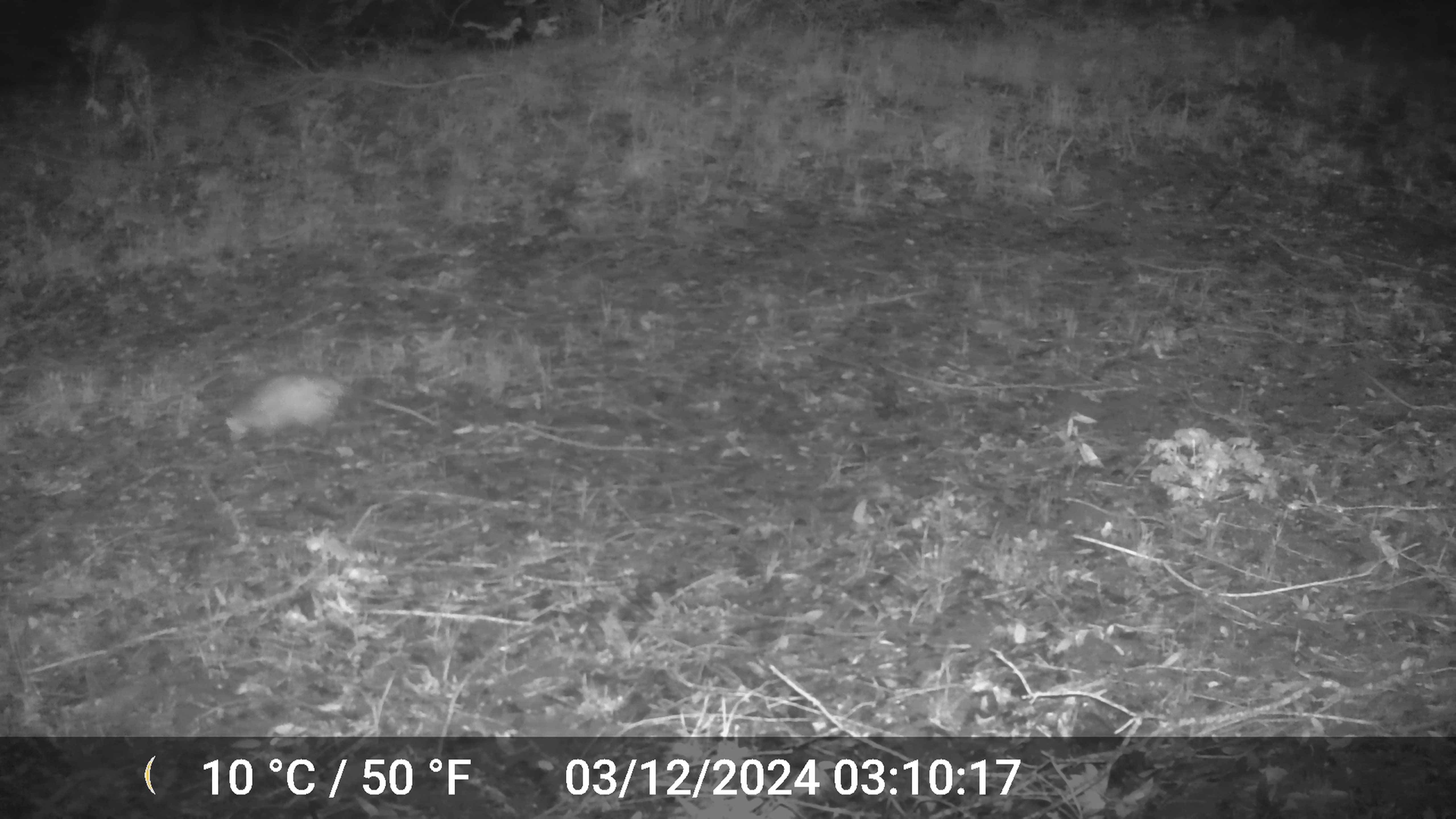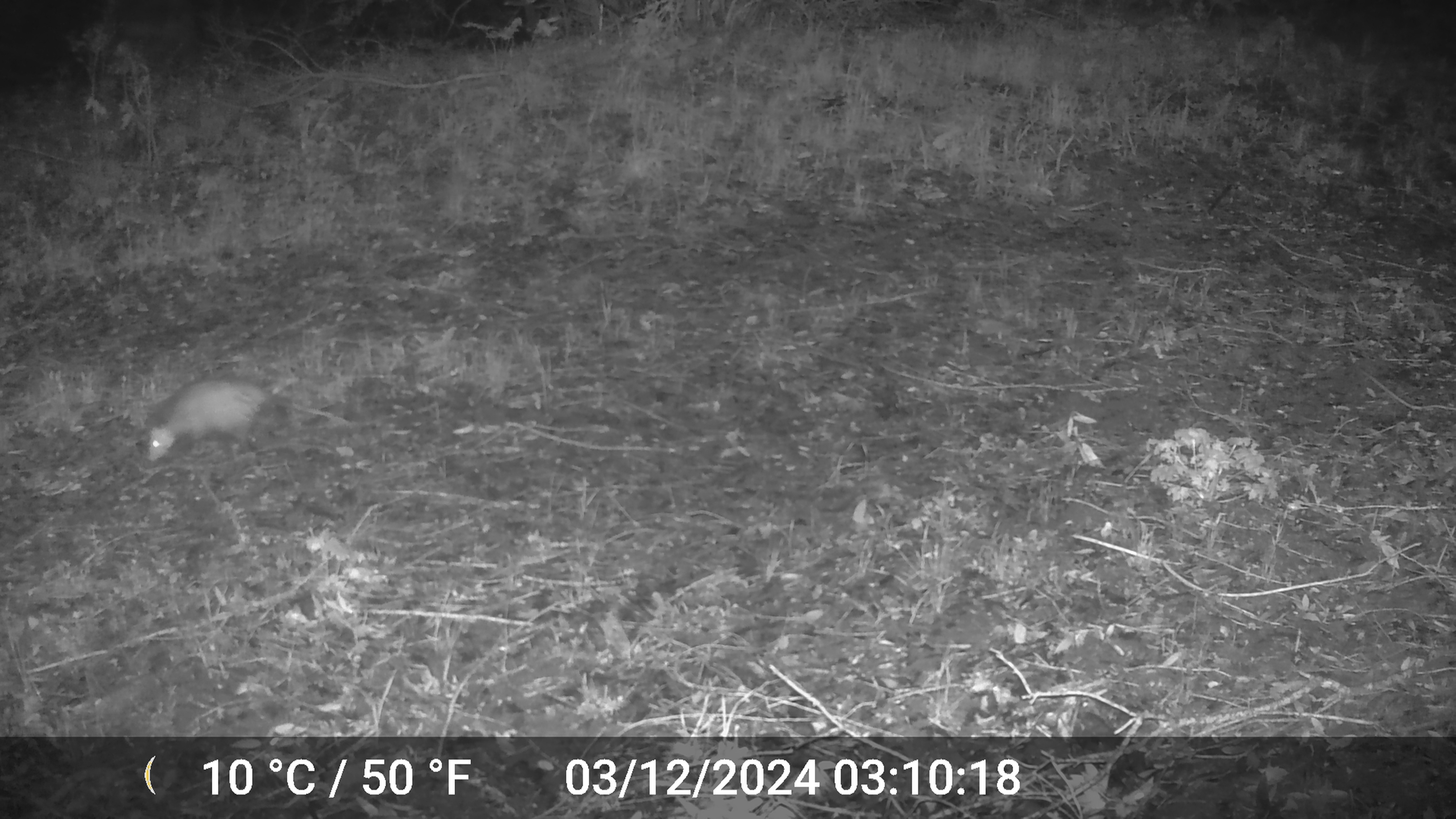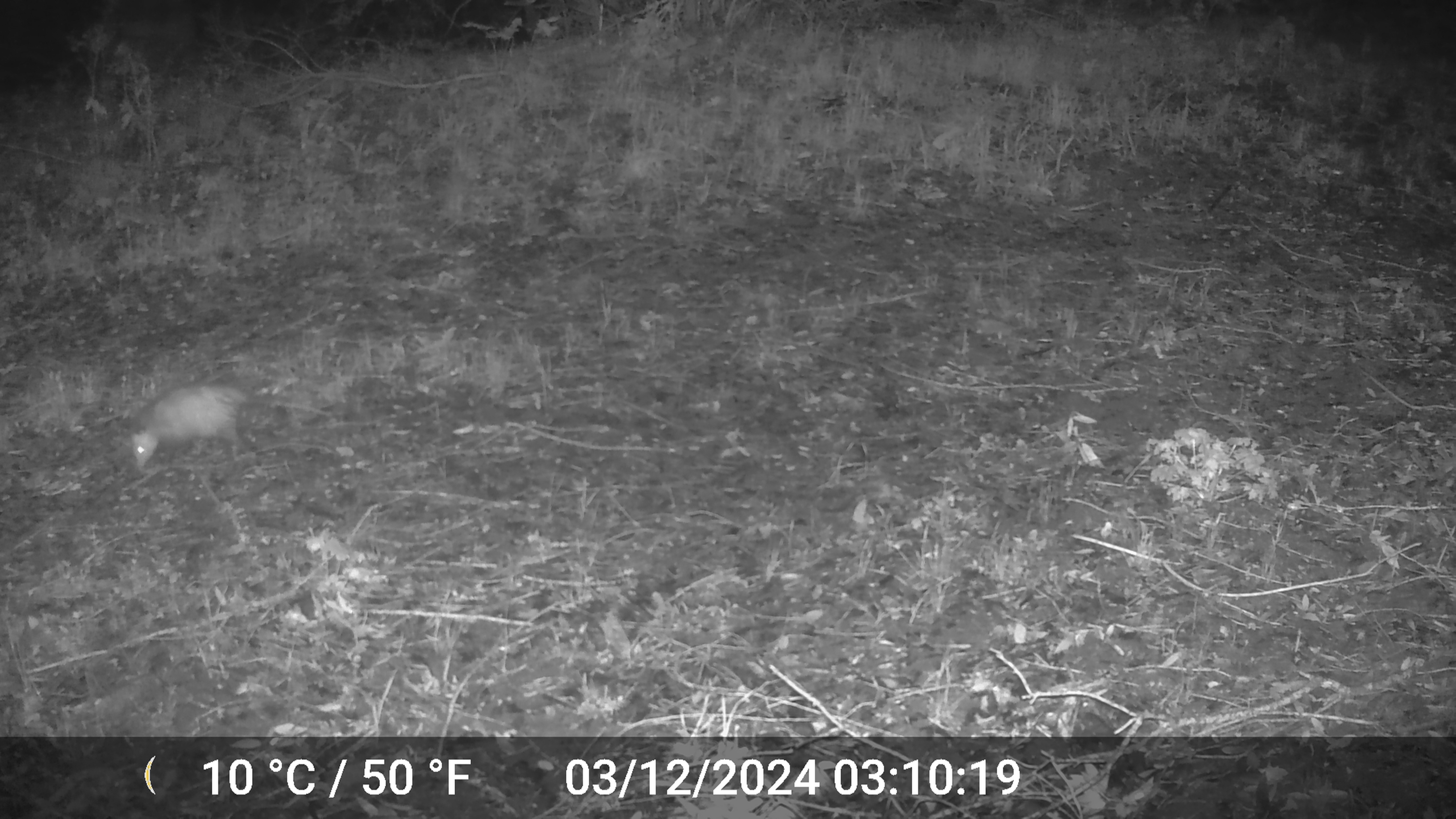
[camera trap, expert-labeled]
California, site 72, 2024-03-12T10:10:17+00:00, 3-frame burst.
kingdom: Animalia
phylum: Chordata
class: Mammalia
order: Didelphimorphia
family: Didelphidae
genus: Didelphis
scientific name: Didelphis virginiana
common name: virginia opossum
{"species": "virginia opossum (Didelphis virginiana)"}